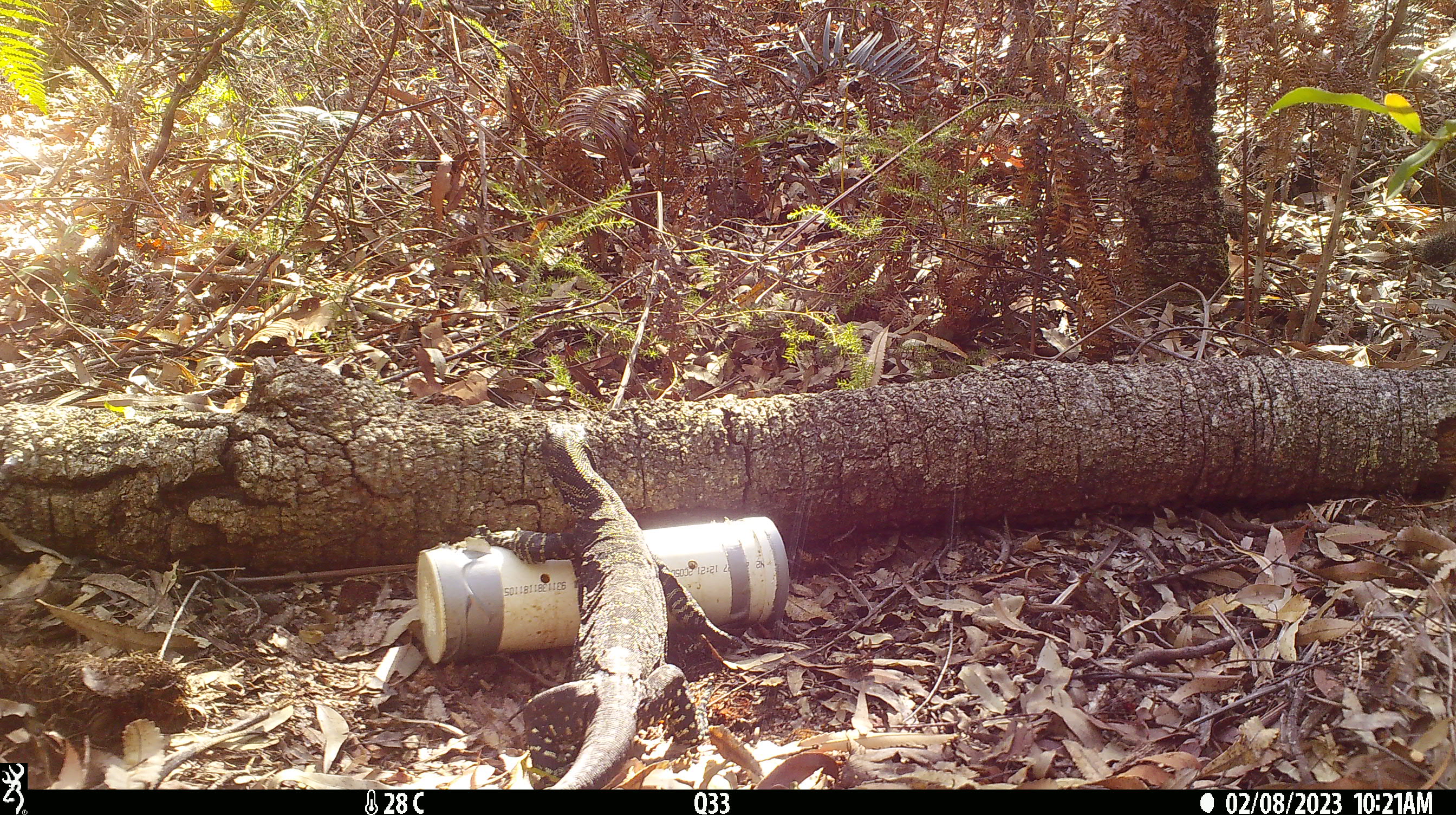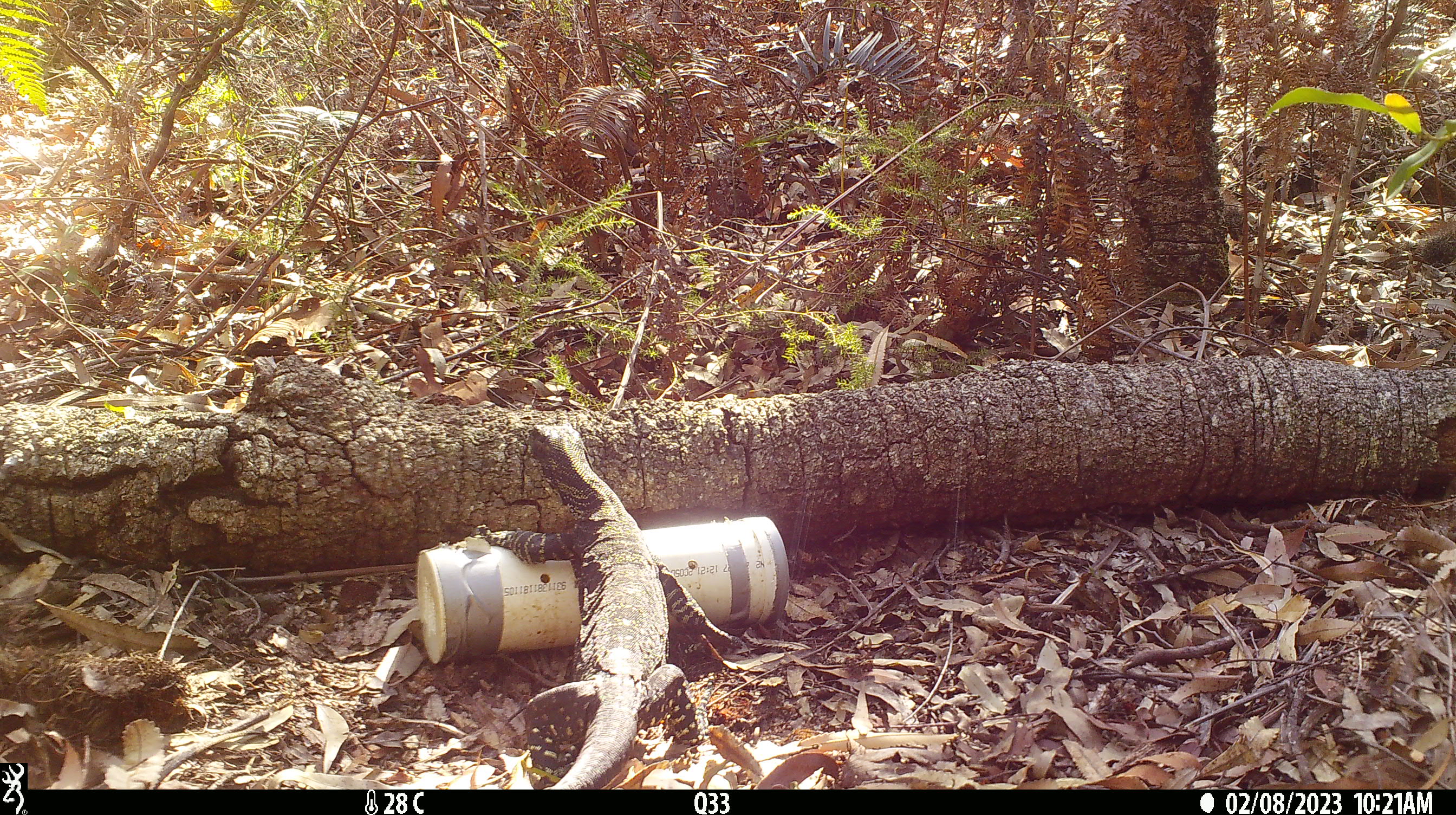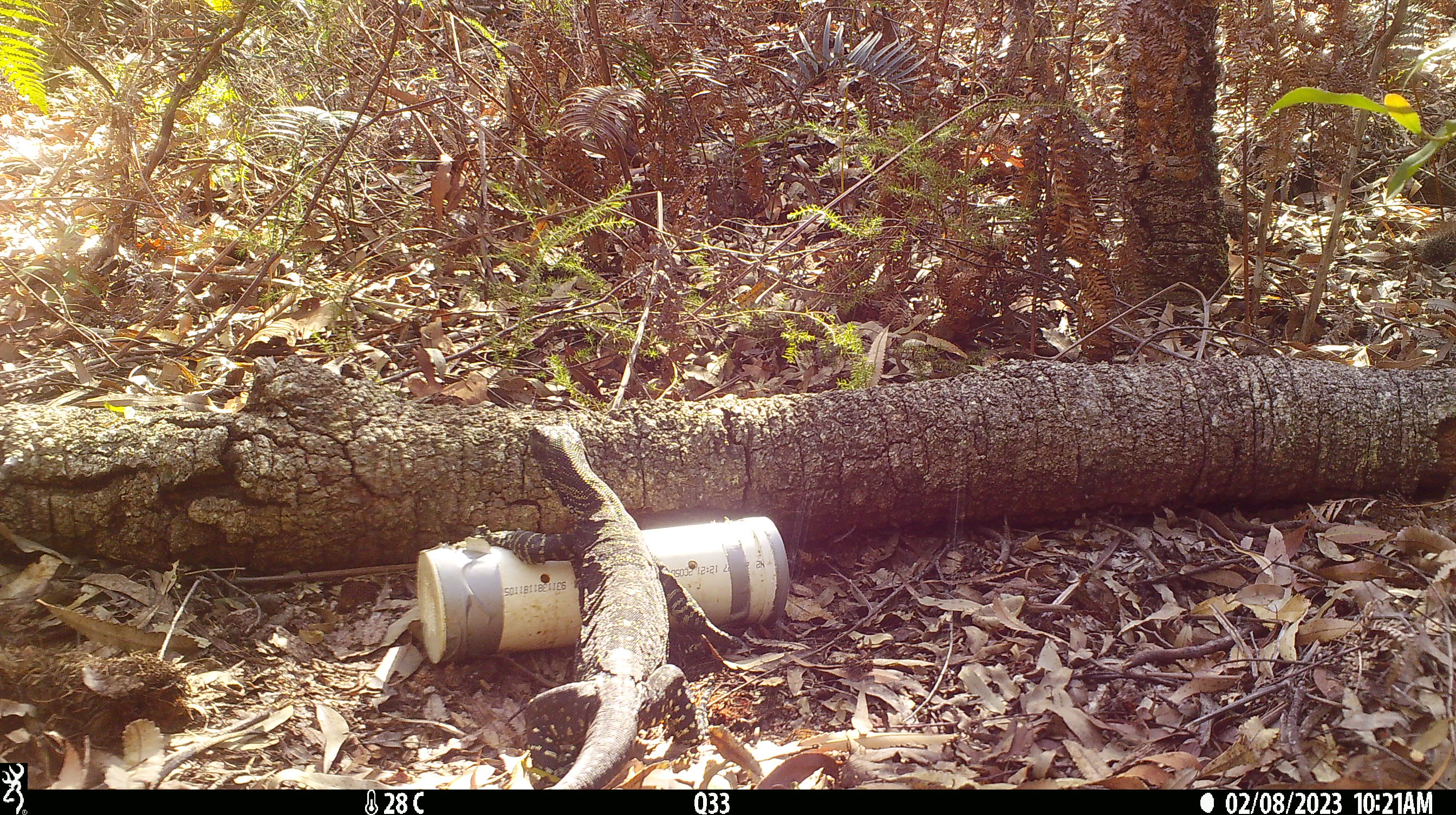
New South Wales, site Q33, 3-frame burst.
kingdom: Animalia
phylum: Chordata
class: Reptilia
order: Squamata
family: Varanidae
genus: Varanus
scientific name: Varanus varius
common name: lace monitor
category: goanna